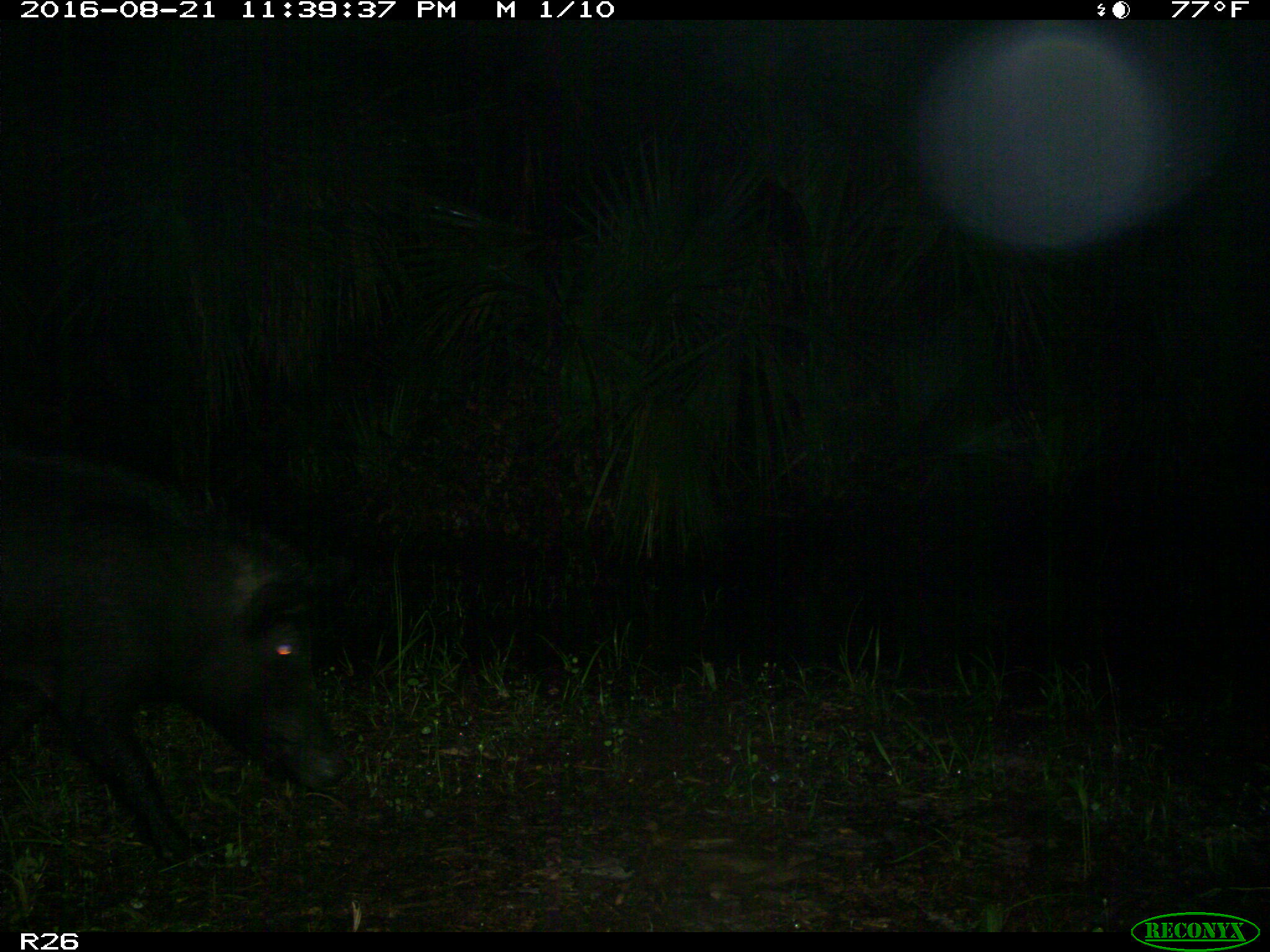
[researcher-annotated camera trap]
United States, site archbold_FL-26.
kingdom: Animalia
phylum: Chordata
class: Mammalia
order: Artiodactyla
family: Suidae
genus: Sus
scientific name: Sus scrofa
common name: wild boar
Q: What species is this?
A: Sus scrofa (wild boar).